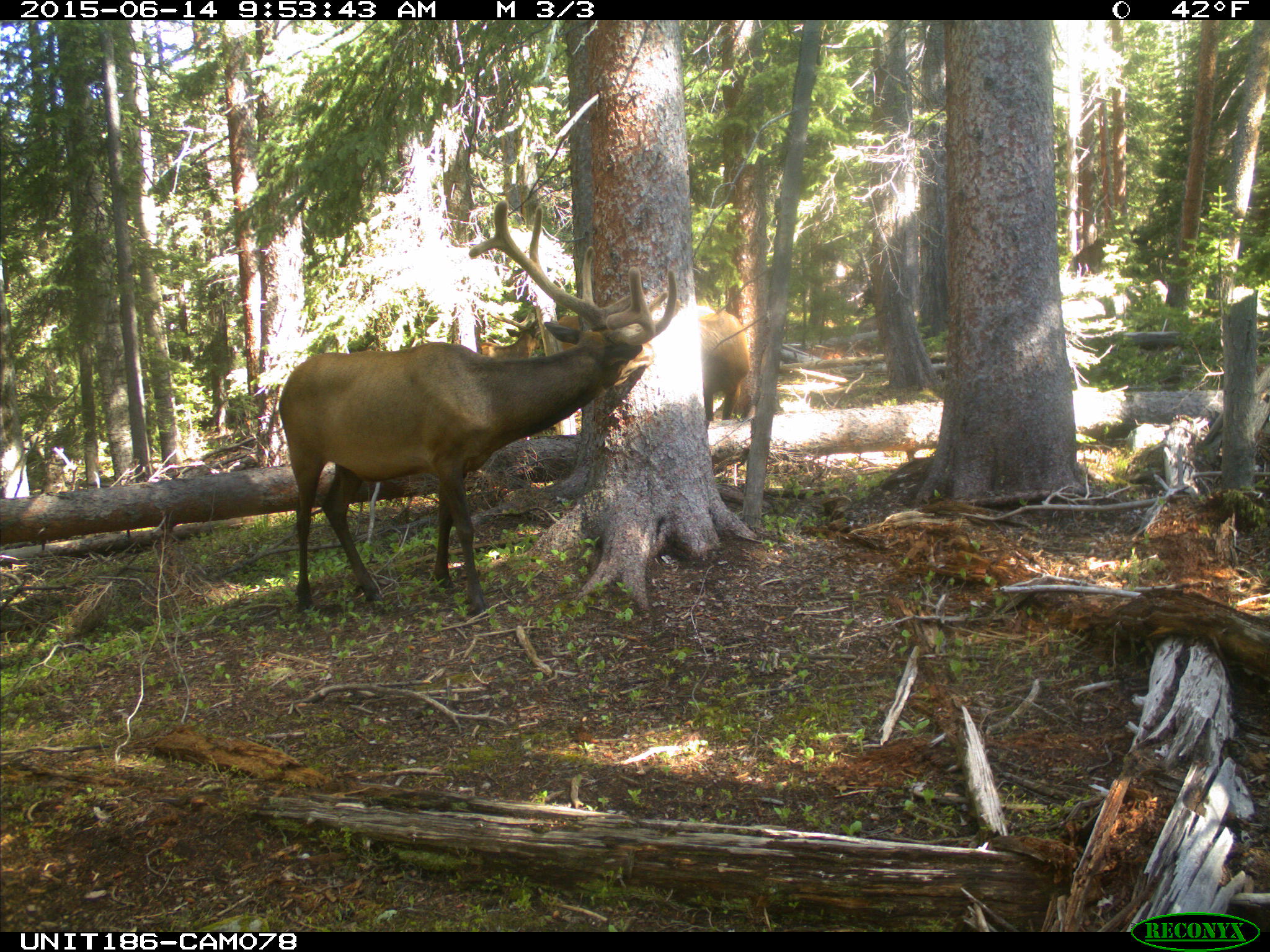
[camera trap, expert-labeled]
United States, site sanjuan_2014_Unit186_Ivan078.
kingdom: Animalia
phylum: Chordata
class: Mammalia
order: Artiodactyla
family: Cervidae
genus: Cervus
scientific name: Cervus elaphus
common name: red deer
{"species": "Cervus elaphus (red deer)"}